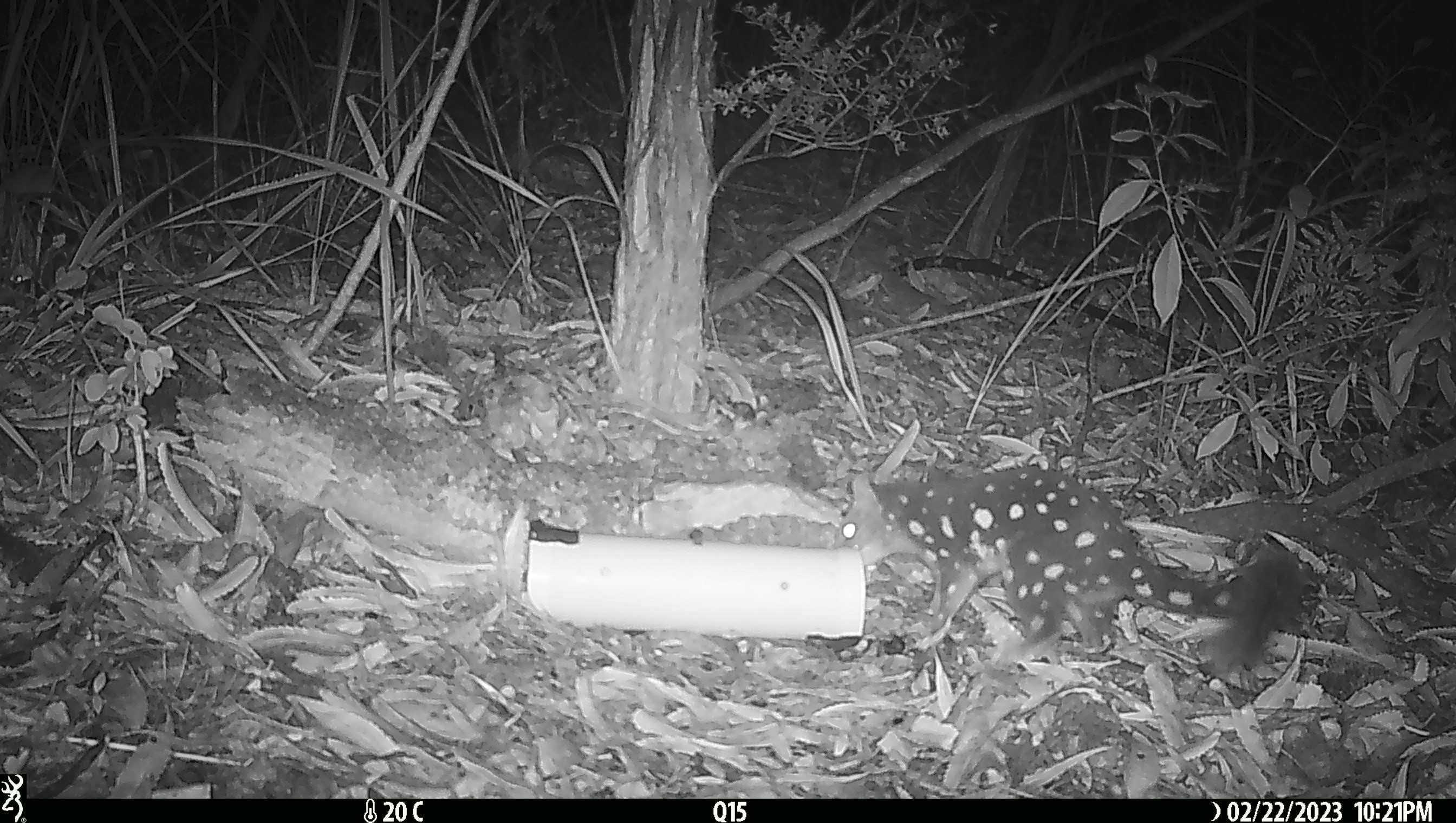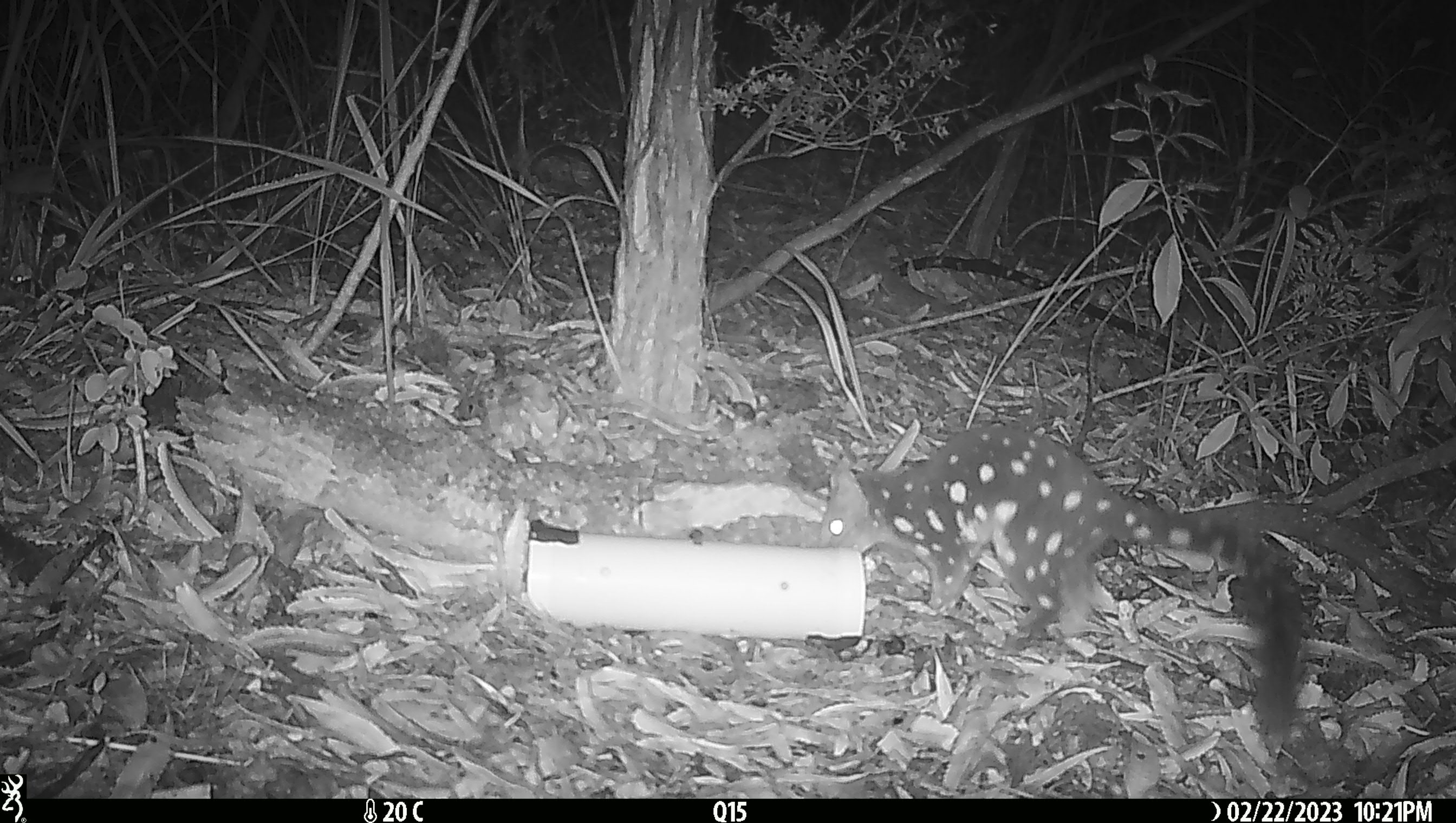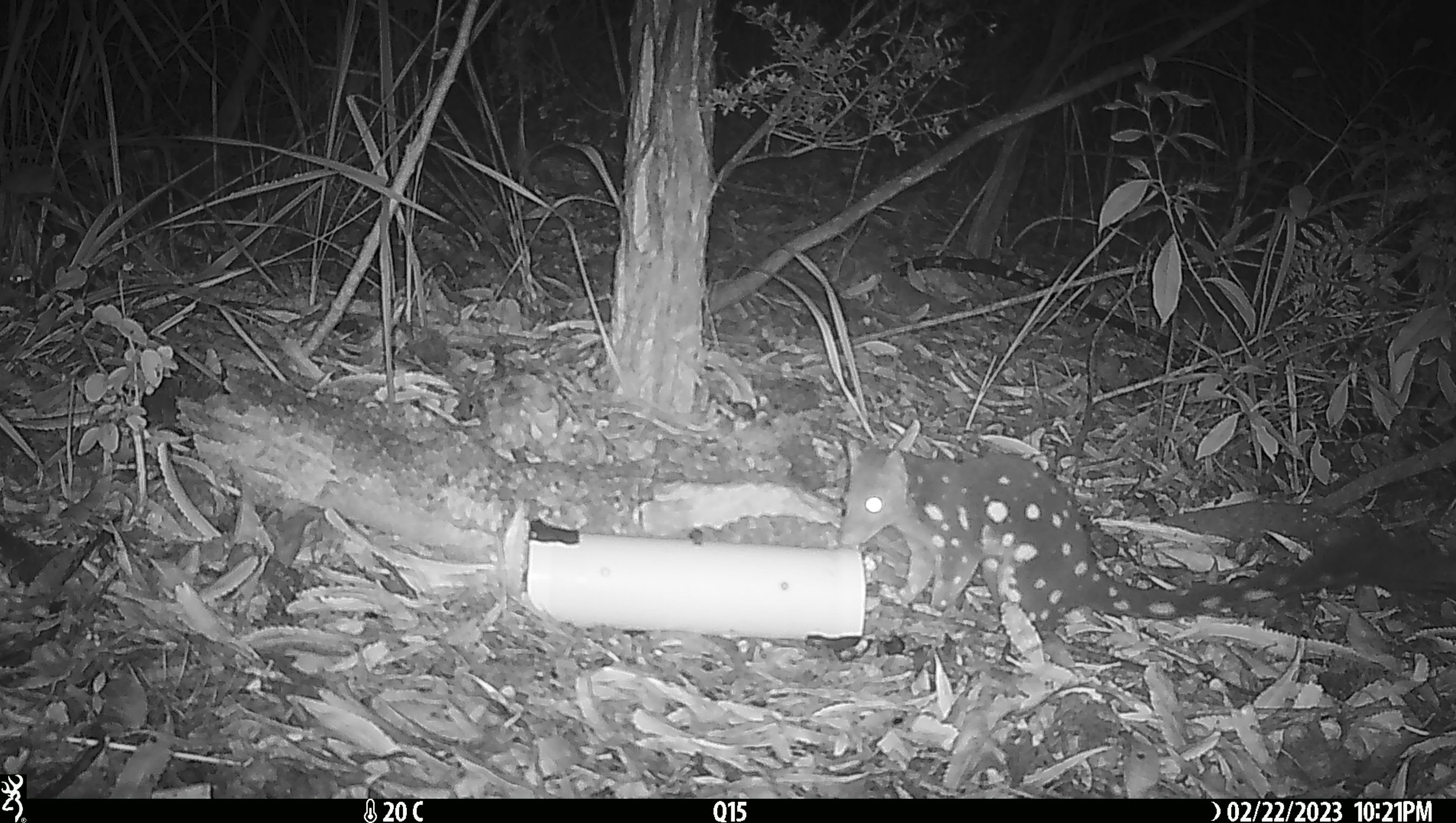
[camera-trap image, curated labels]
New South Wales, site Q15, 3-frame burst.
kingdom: Animalia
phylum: Chordata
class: Mammalia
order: Dasyuromorphia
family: Dasyuridae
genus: Dasyurus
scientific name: Dasyurus maculatus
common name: spotted-tailed quoll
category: quoll